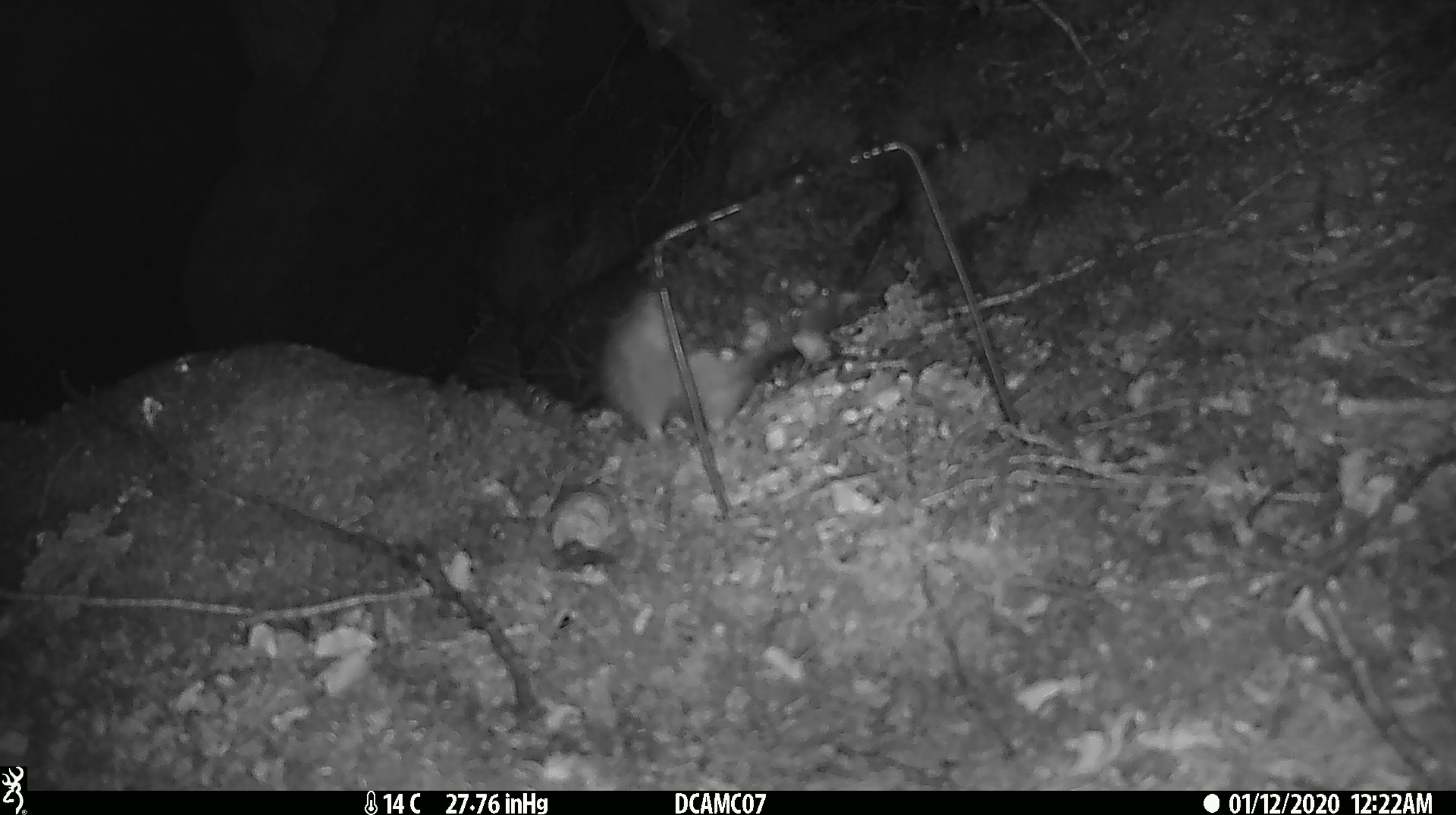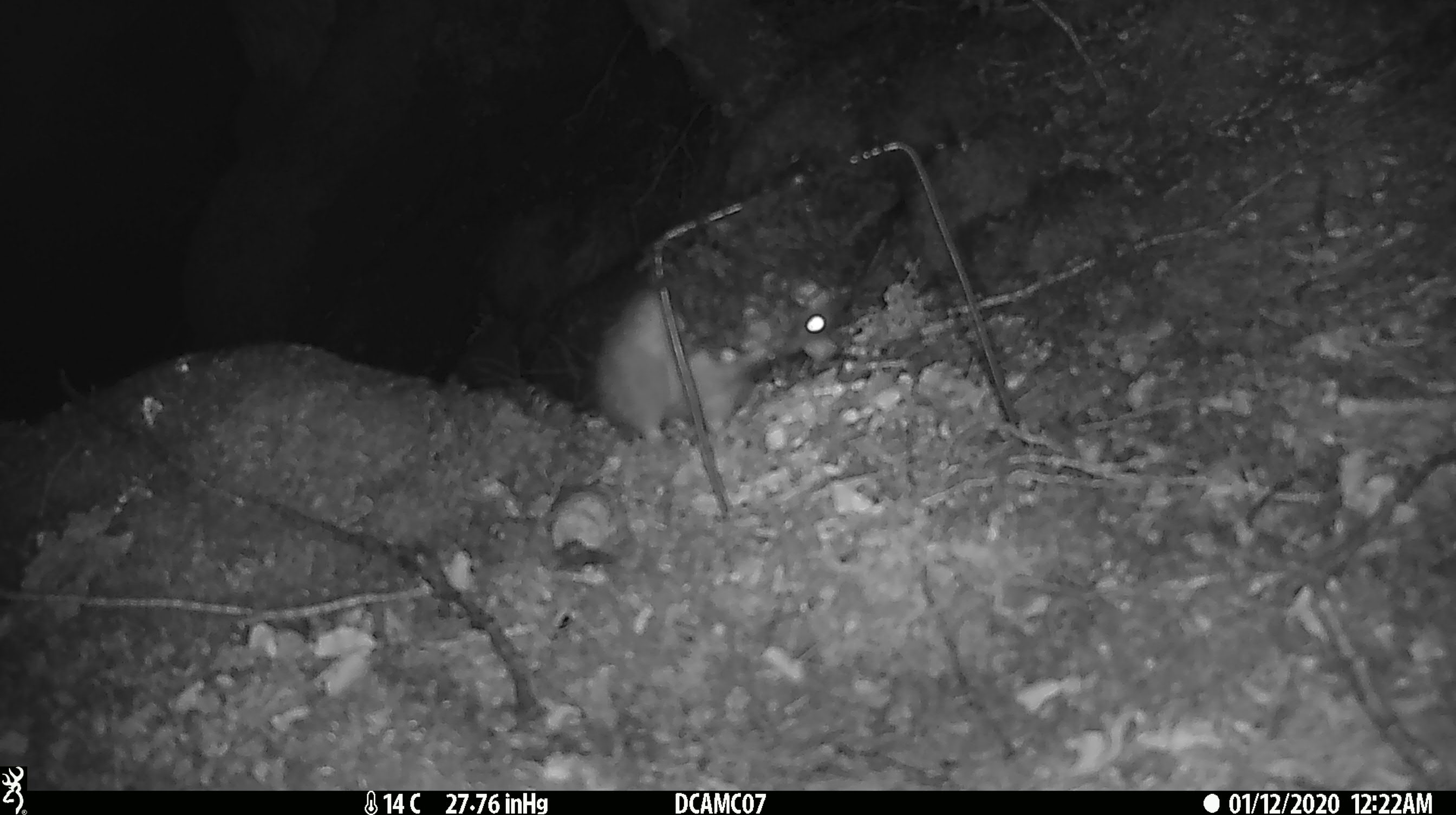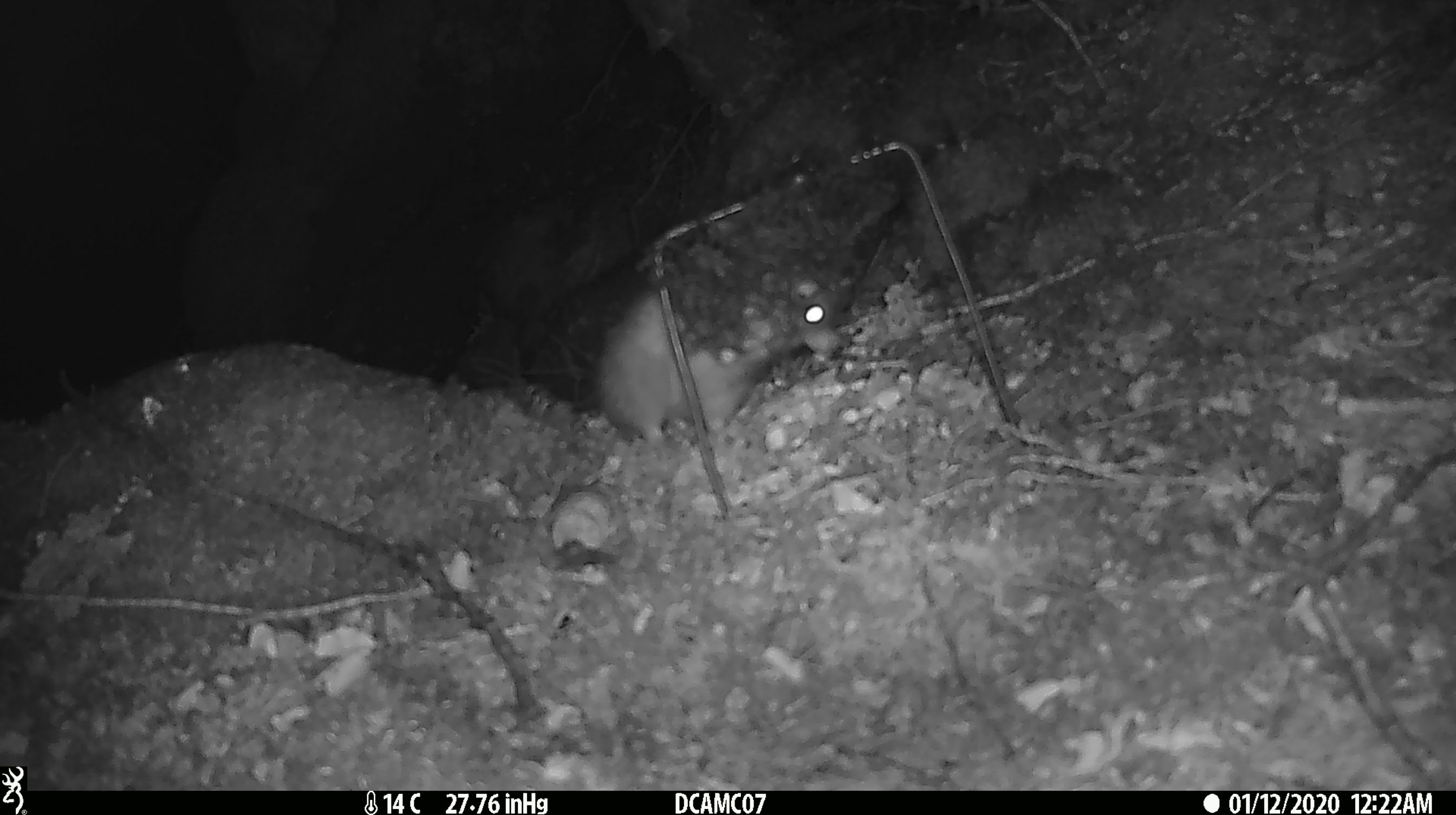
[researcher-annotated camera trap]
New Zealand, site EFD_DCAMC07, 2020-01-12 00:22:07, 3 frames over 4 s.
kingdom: Animalia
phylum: Chordata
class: Mammalia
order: Rodentia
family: Muridae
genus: Rattus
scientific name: Rattus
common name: rat